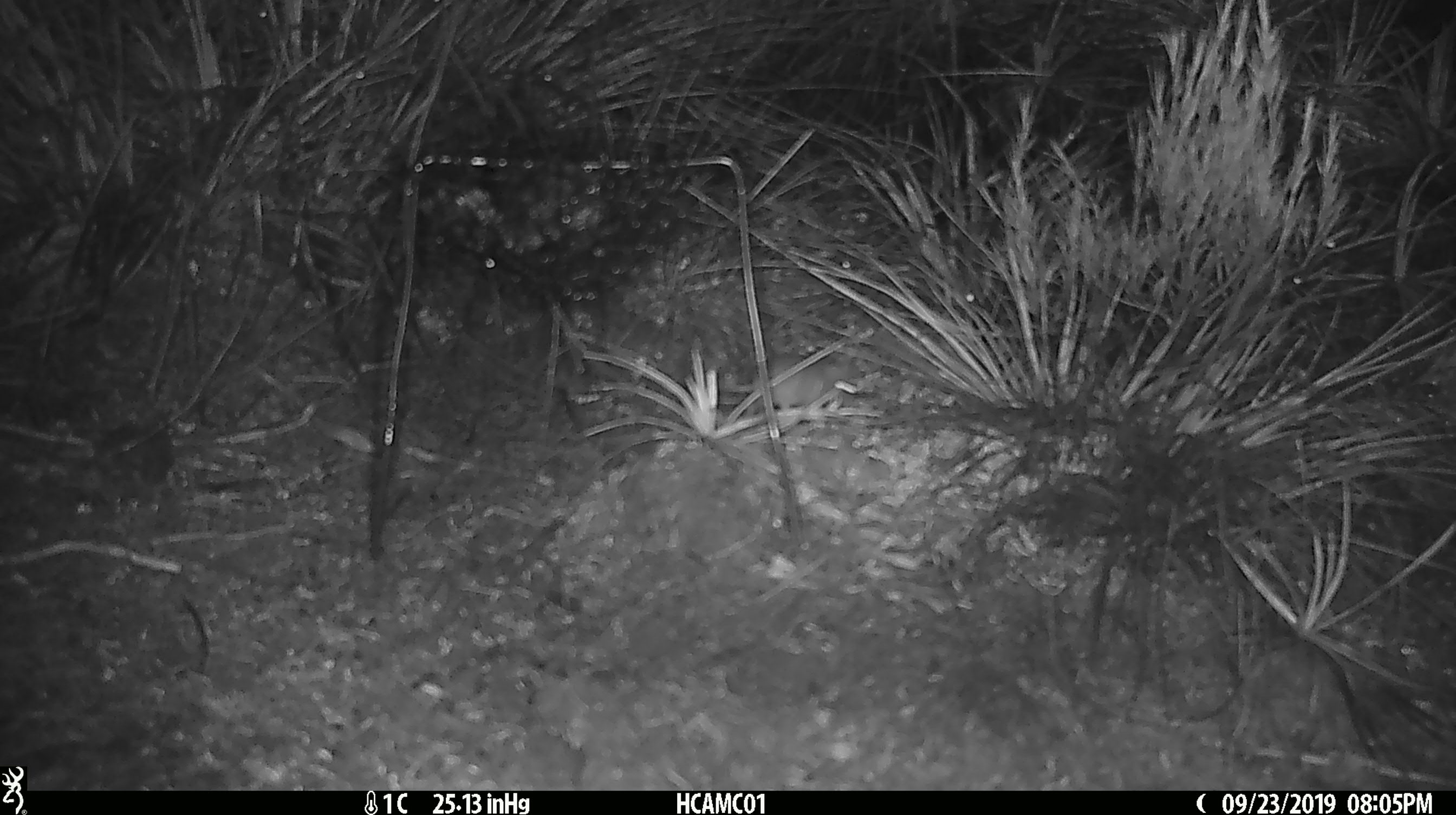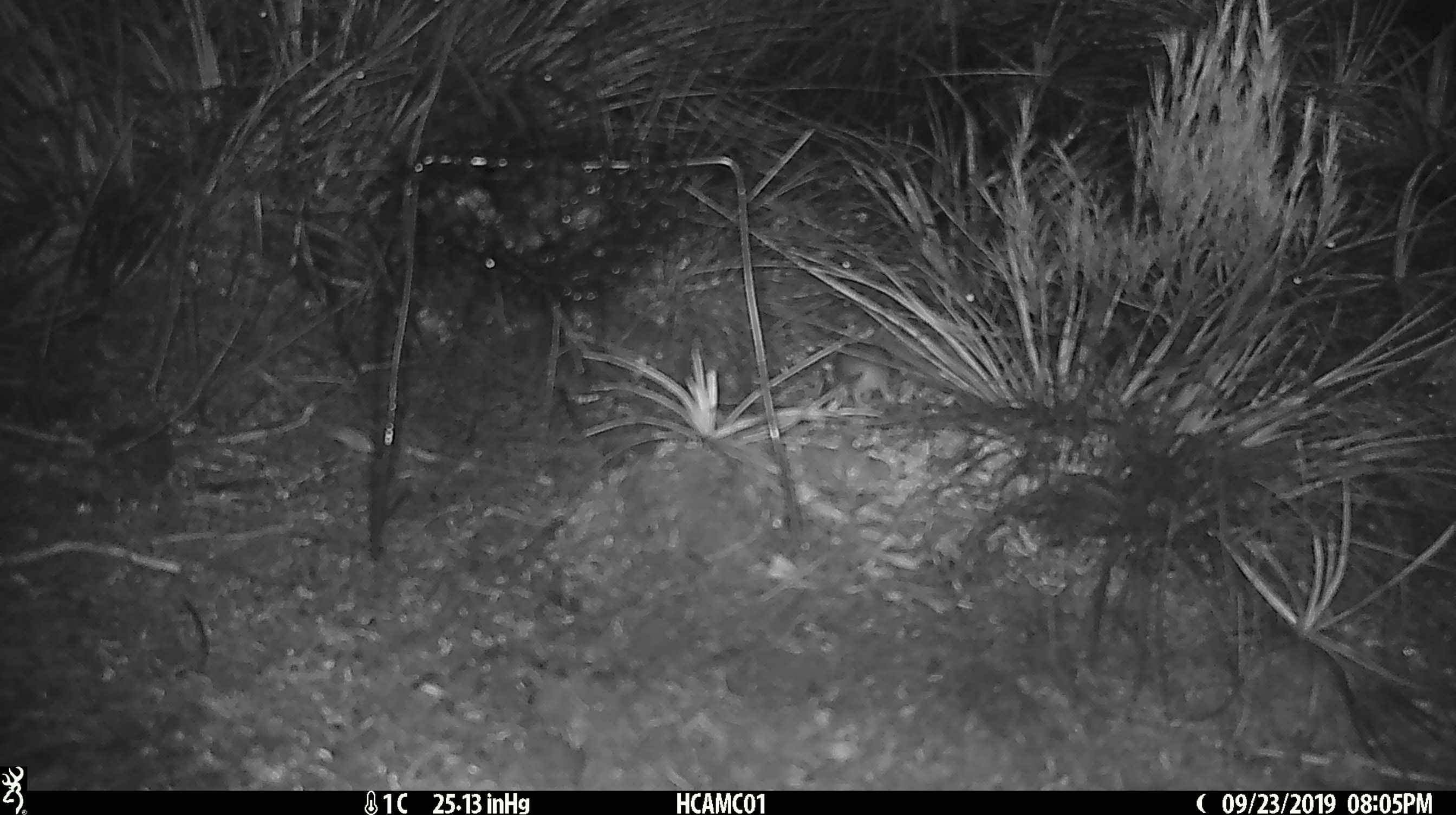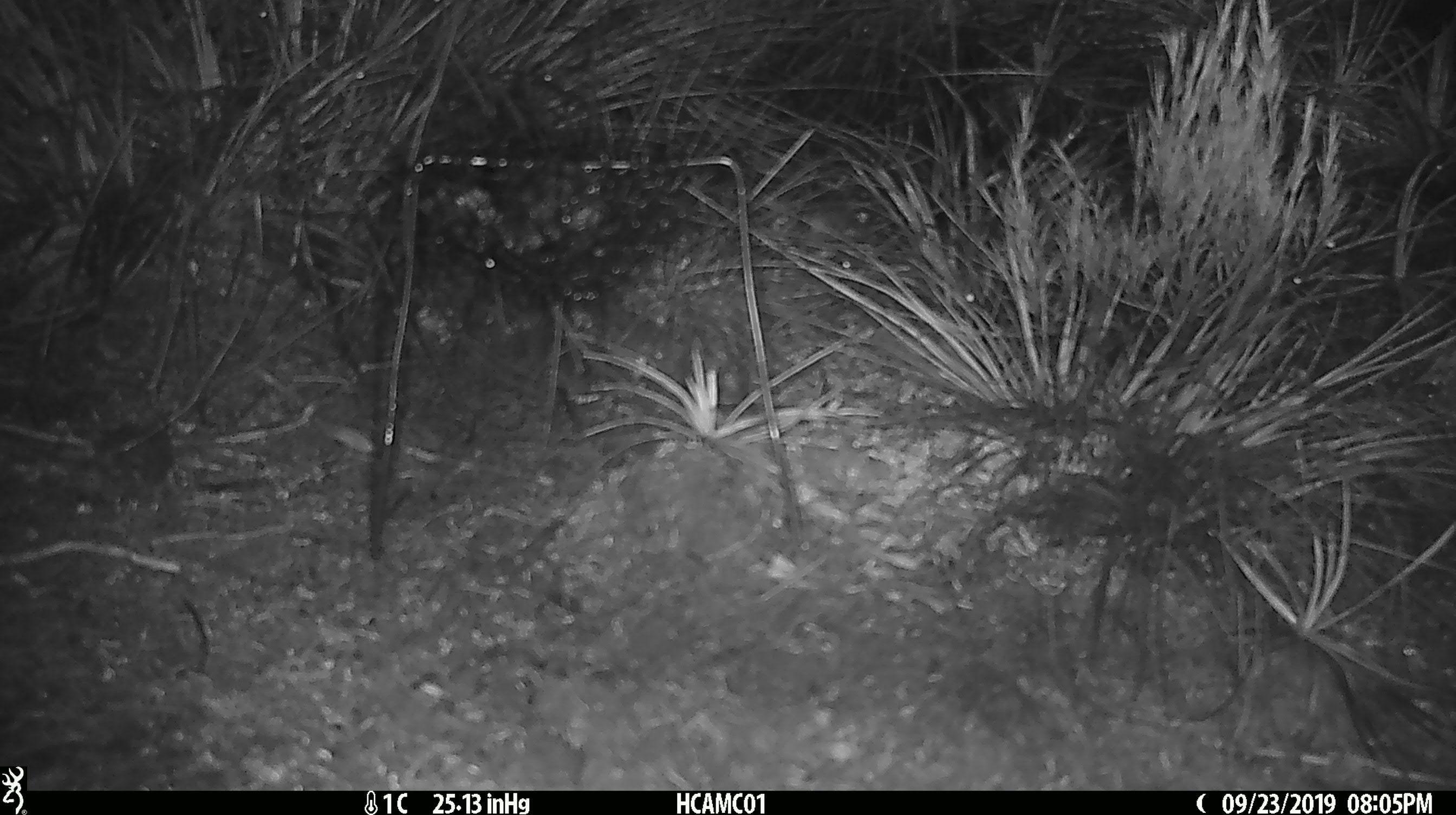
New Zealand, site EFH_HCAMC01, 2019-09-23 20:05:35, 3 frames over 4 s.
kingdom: Animalia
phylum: Chordata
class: Mammalia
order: Rodentia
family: Muridae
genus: Mus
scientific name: Mus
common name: mouse